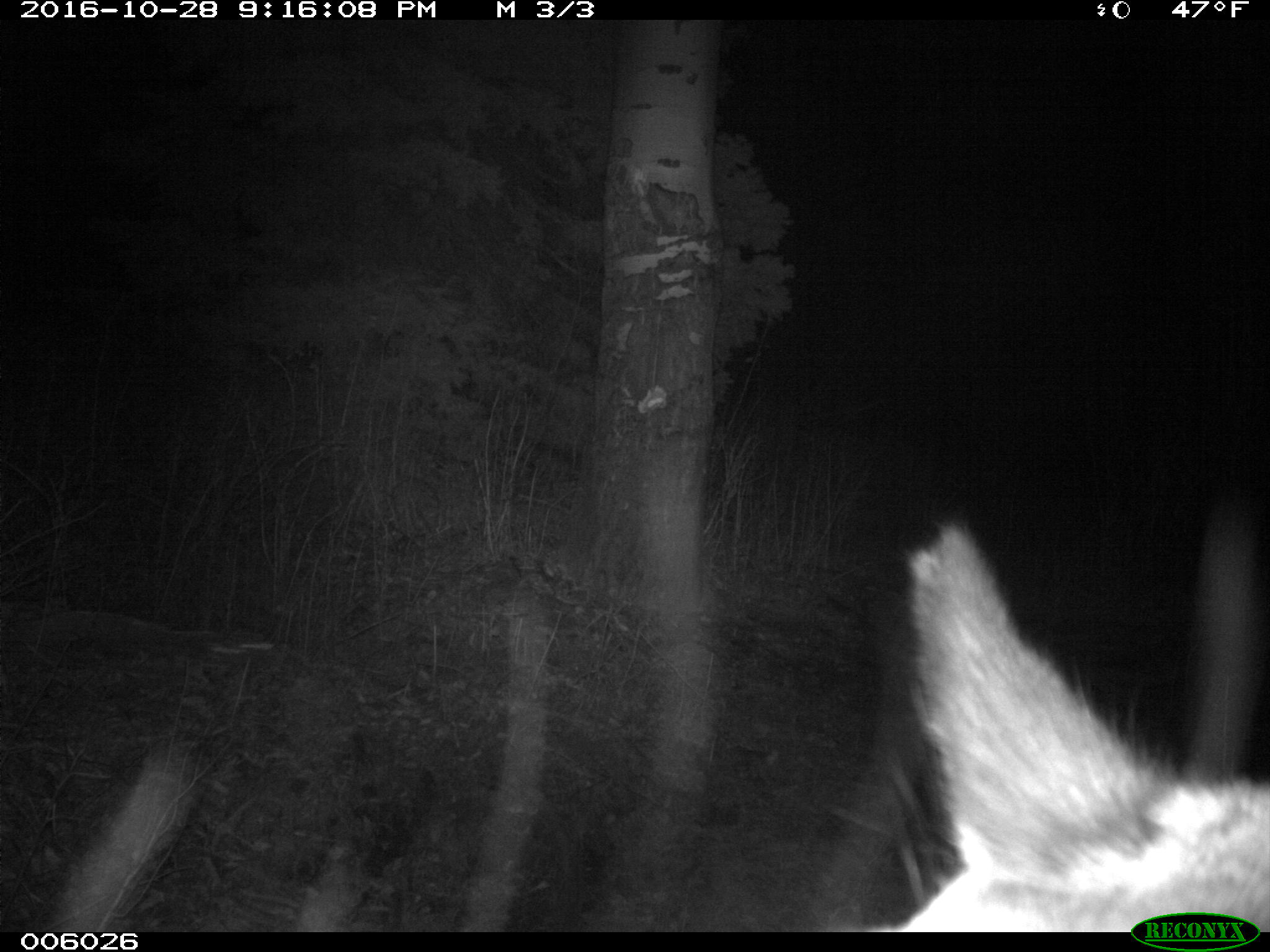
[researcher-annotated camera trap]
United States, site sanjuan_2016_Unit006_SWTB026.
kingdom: Animalia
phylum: Chordata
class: Mammalia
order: Artiodactyla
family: Cervidae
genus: Cervus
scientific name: Cervus elaphus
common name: red deer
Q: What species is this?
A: Cervus elaphus (red deer).